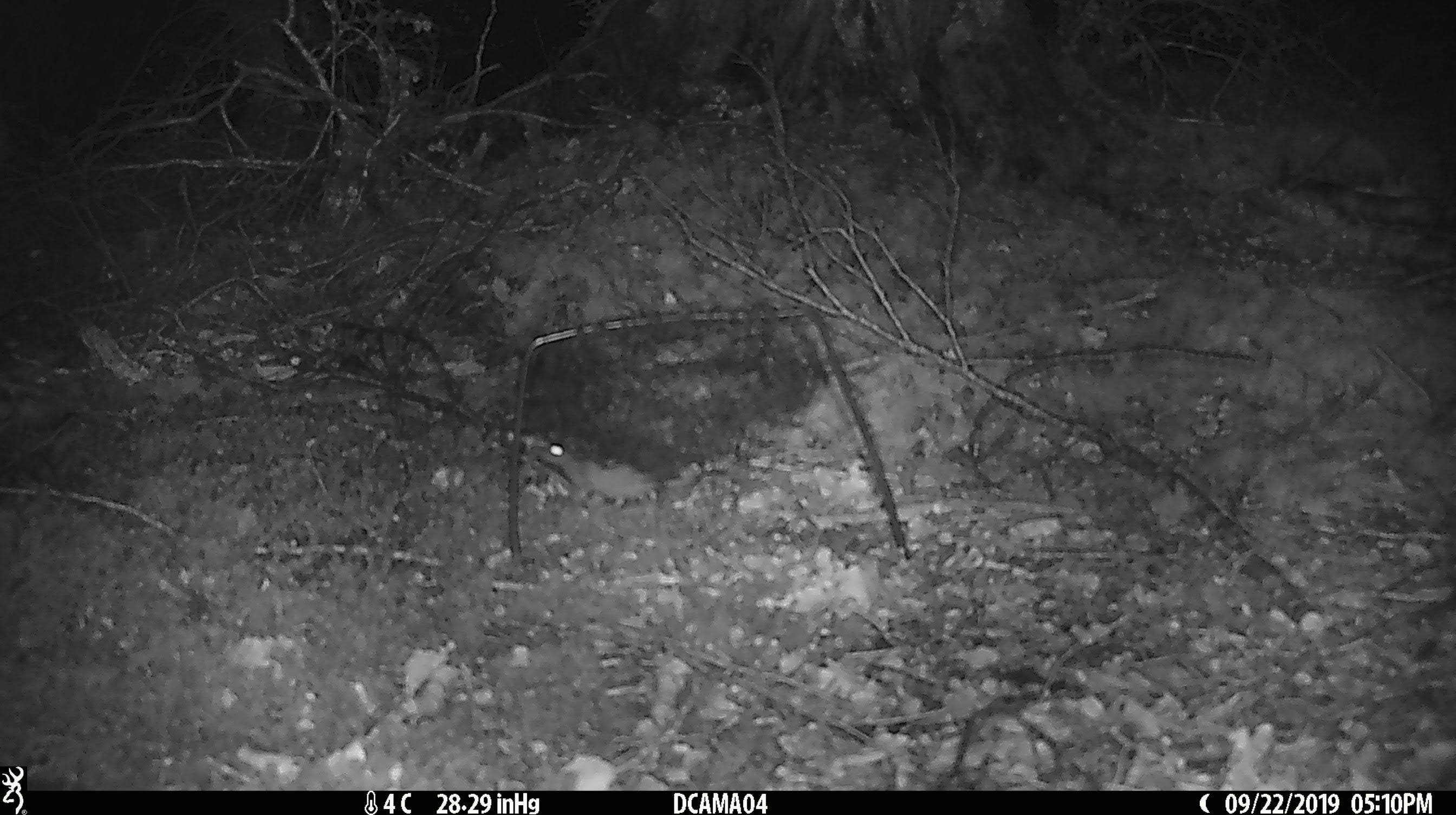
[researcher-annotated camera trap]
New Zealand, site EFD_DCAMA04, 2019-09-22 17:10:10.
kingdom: Animalia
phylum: Chordata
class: Mammalia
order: Rodentia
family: Muridae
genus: Mus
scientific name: Mus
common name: mouse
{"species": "mouse (Mus)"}